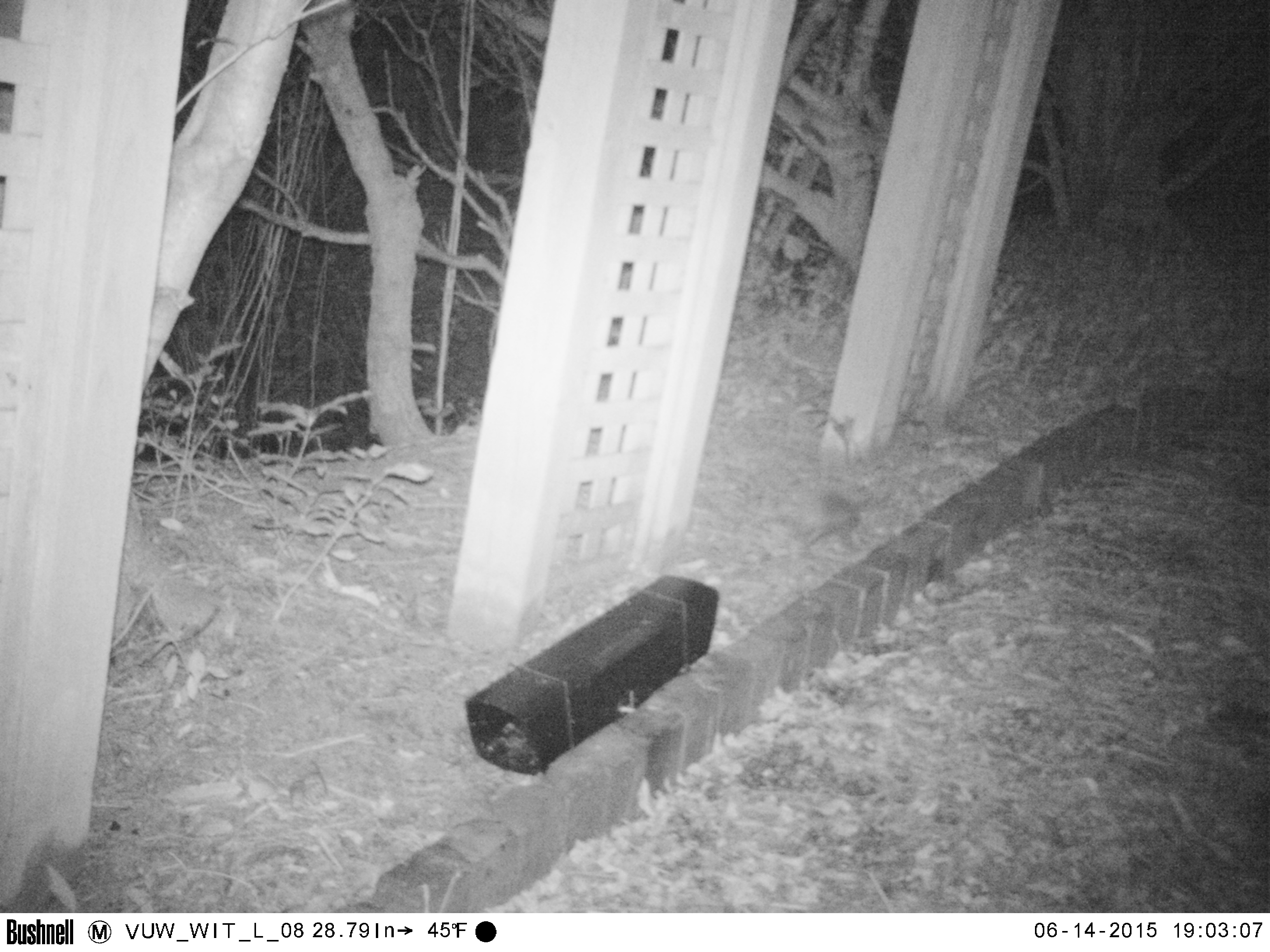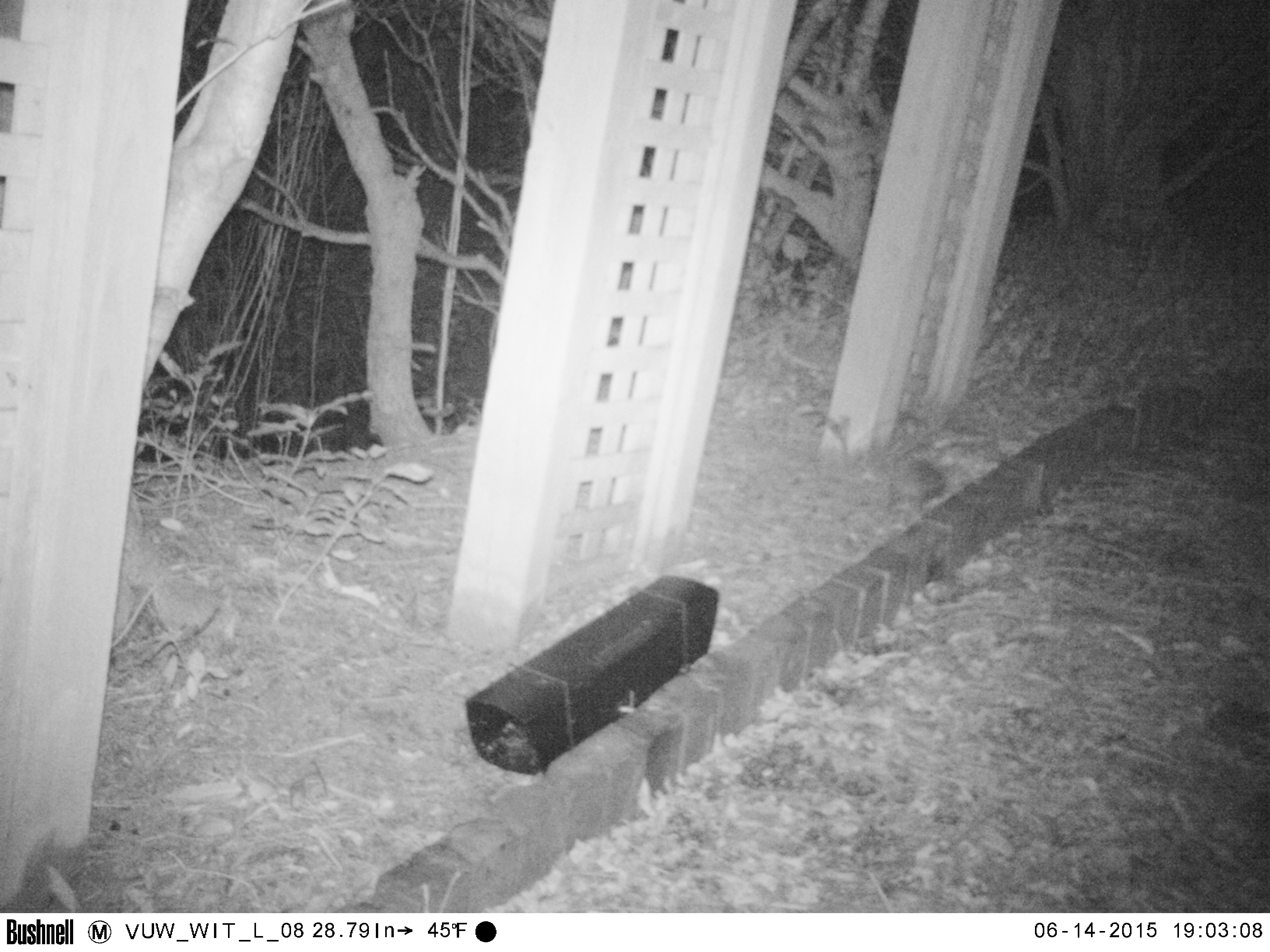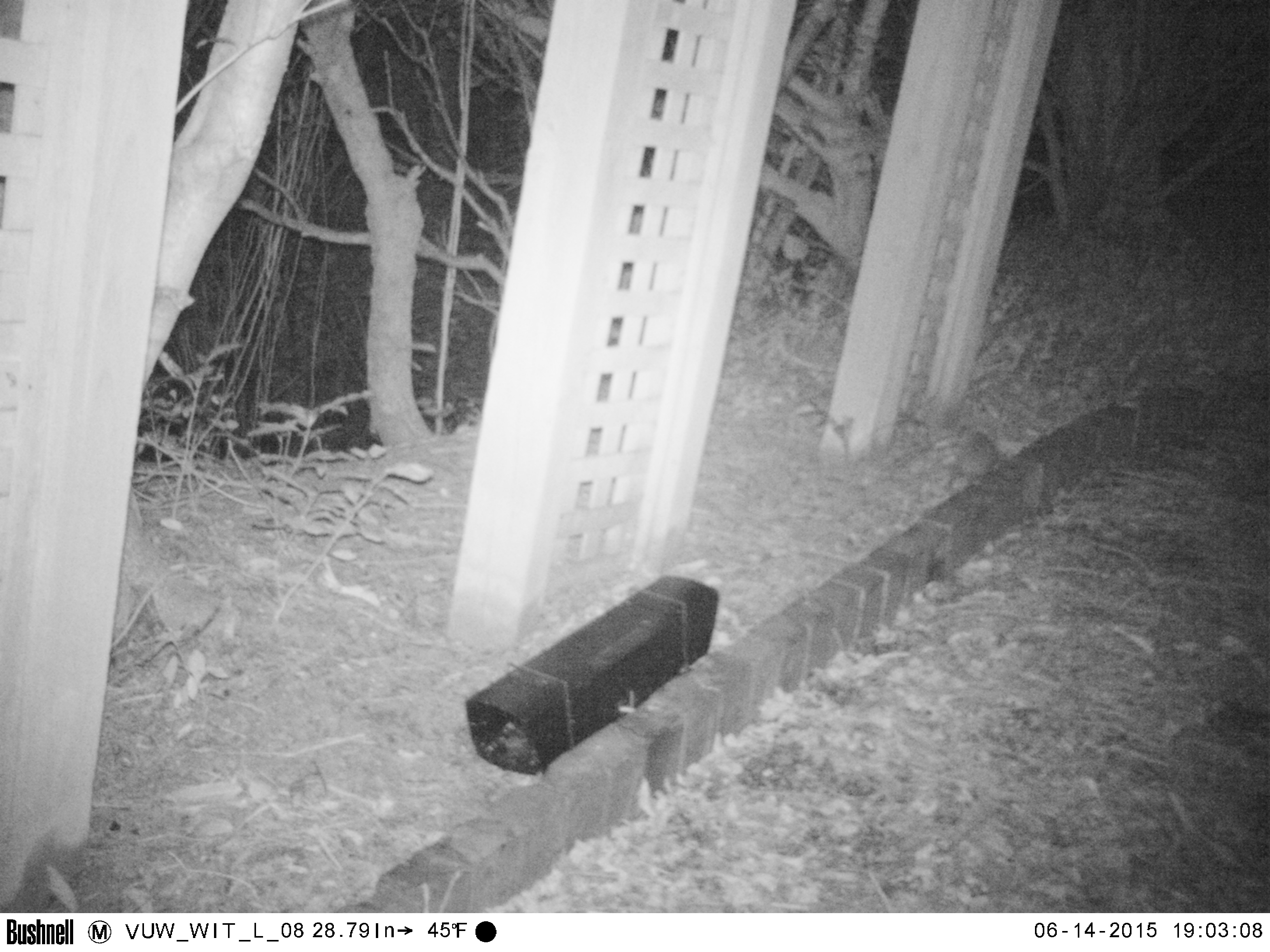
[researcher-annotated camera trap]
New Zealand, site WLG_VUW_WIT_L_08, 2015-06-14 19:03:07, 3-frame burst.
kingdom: Animalia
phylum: Chordata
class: Mammalia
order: Eulipotyphla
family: Erinaceidae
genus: Erinaceus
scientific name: Erinaceus europaeus europaeus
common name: european hedgehog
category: hedgehog